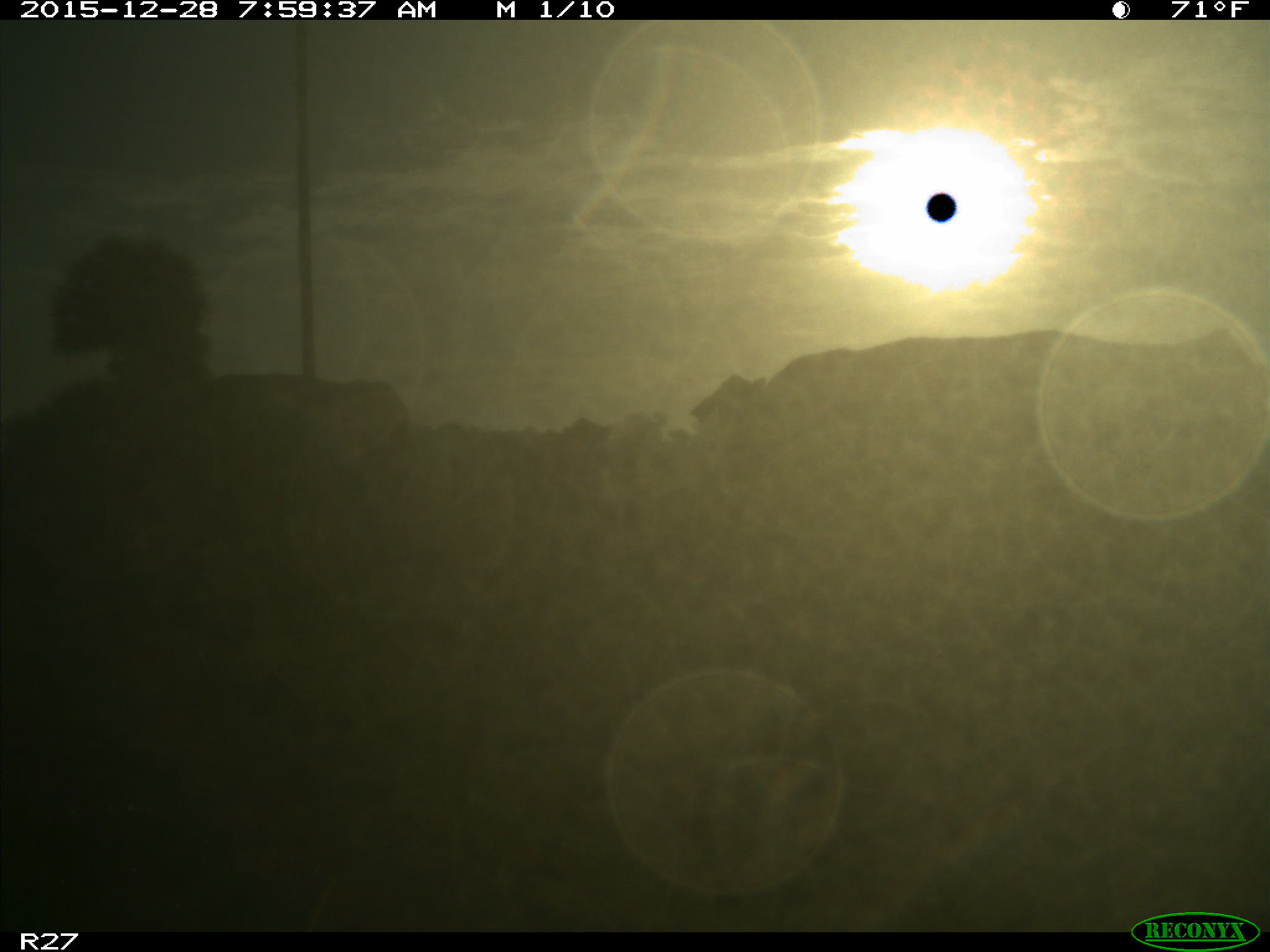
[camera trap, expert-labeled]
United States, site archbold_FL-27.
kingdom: Animalia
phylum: Chordata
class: Mammalia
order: Artiodactyla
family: Bovidae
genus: Bos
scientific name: Bos taurus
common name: domestic cow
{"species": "Bos taurus (domestic cow)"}